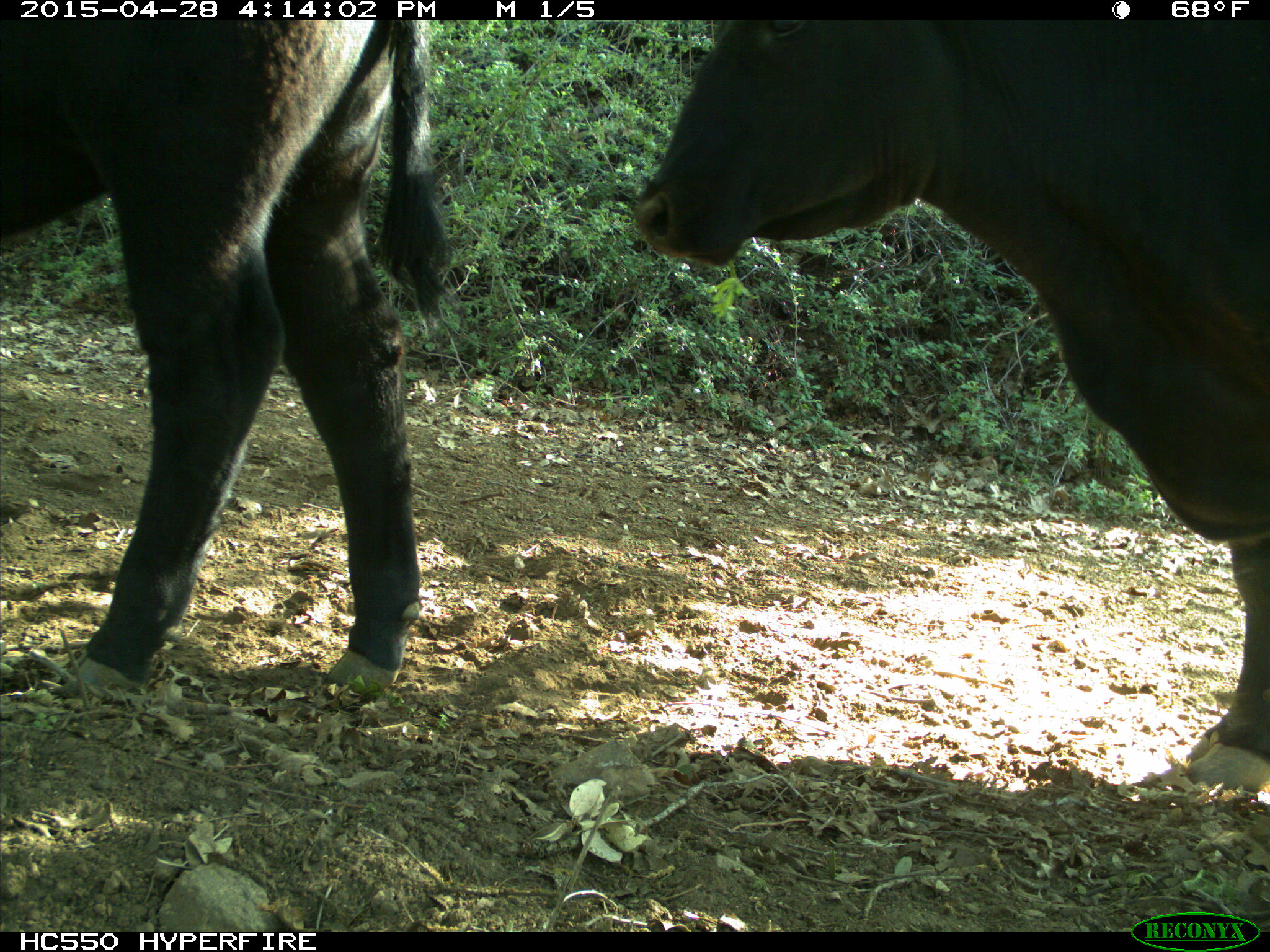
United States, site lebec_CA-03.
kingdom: Animalia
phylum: Chordata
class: Mammalia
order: Artiodactyla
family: Bovidae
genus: Bos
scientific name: Bos taurus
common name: domestic cow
Bos taurus (domestic cow).